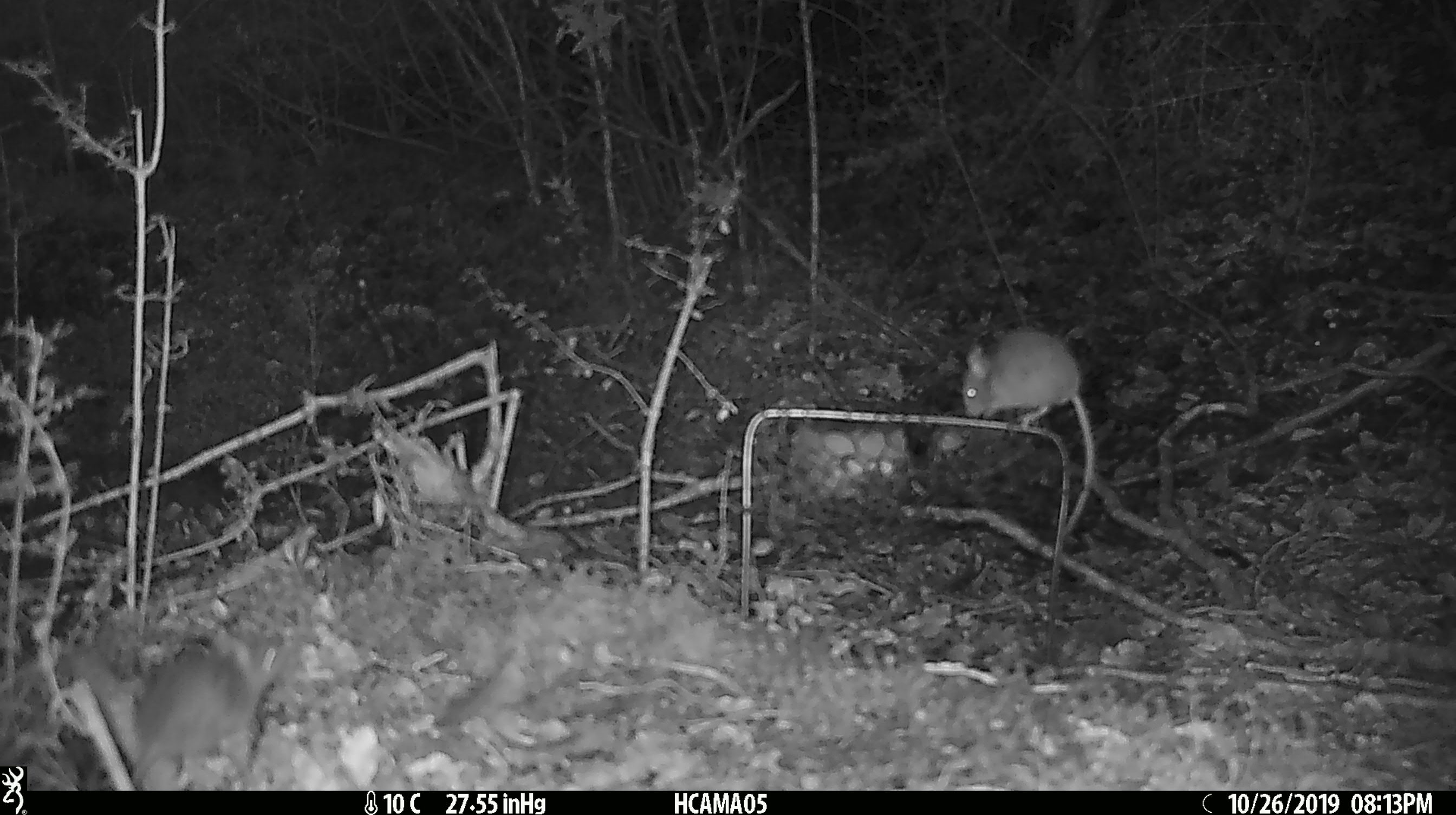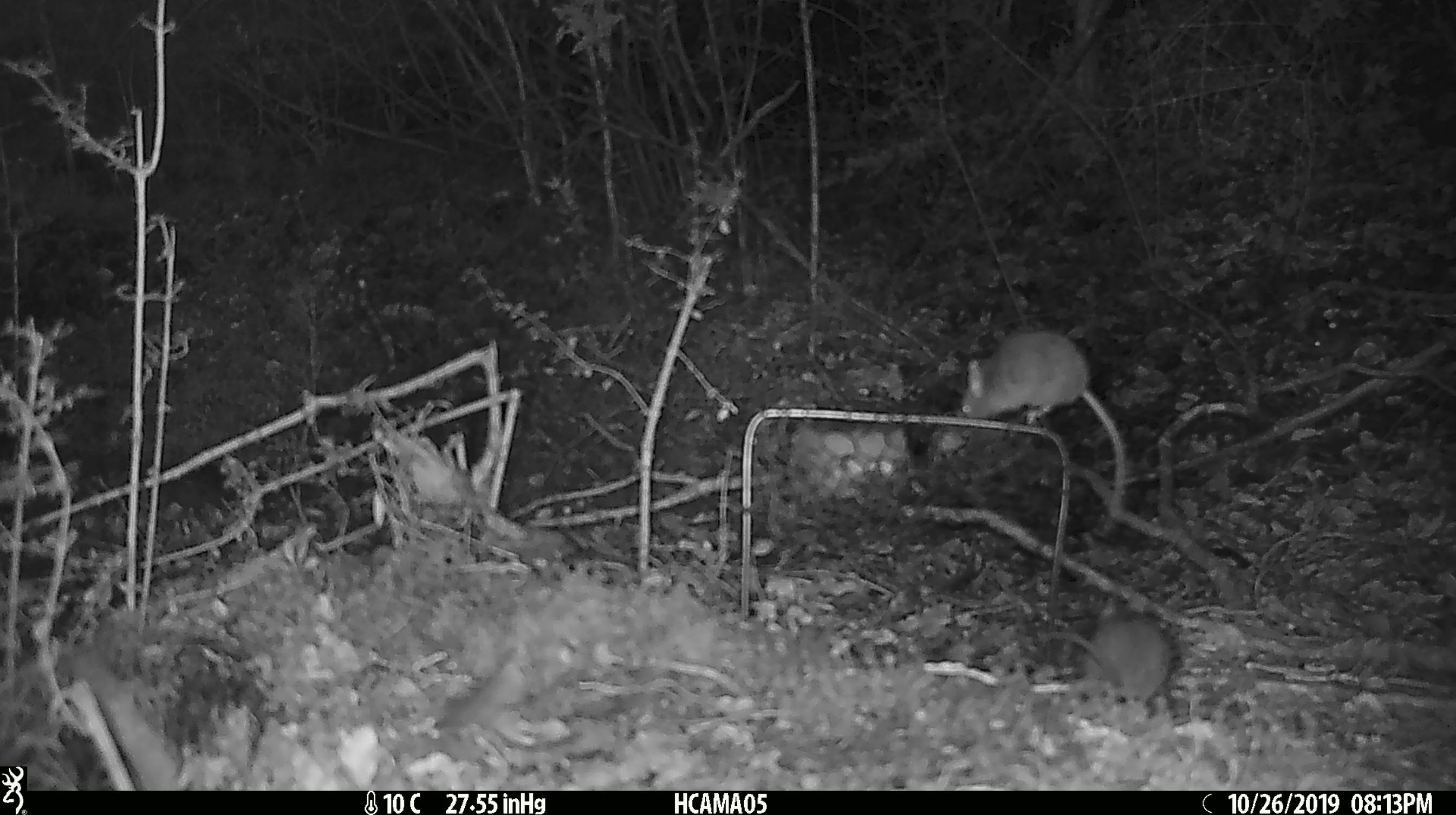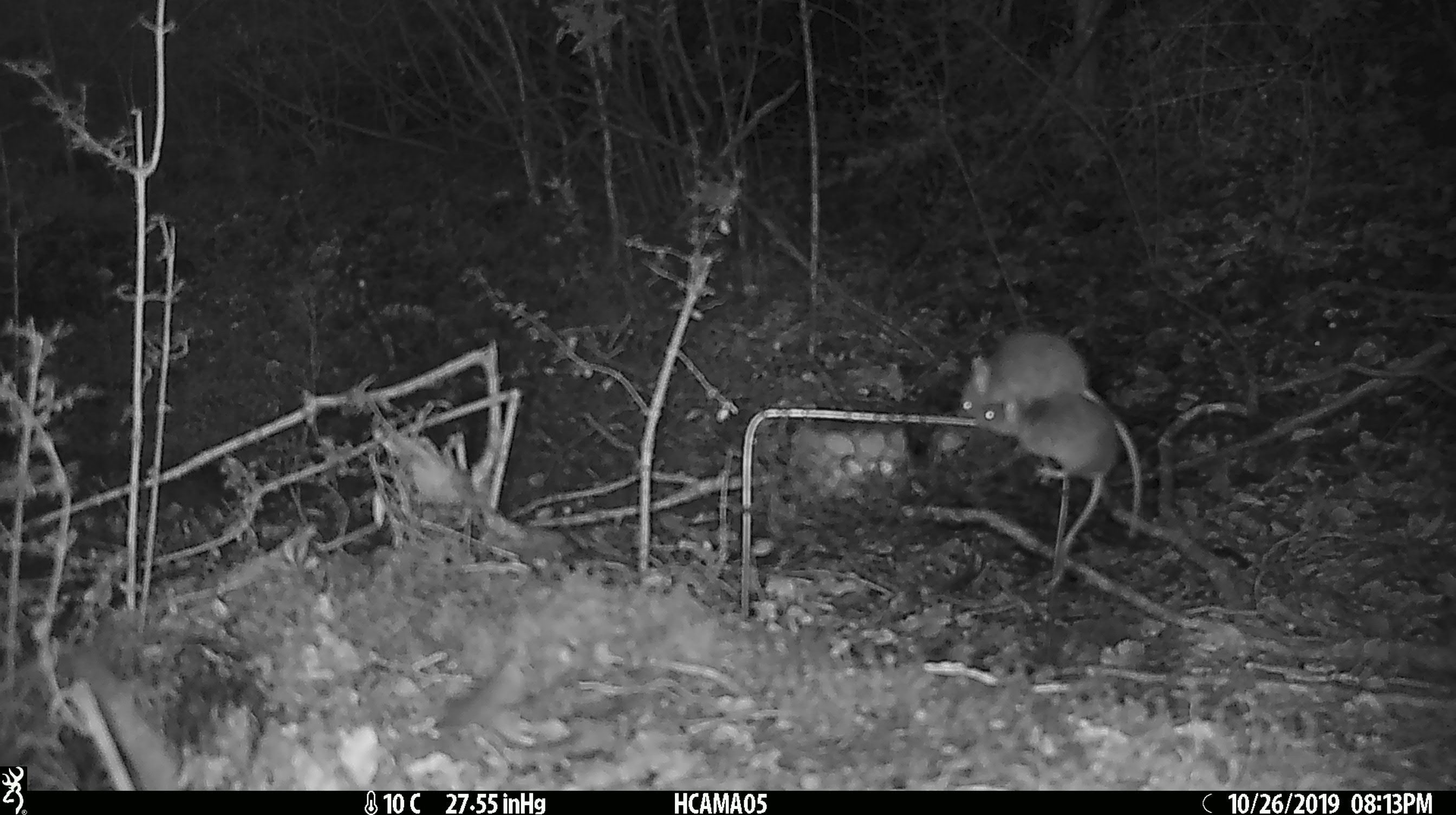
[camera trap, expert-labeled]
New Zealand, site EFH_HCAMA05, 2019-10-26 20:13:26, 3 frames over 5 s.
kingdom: Animalia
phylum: Chordata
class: Mammalia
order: Rodentia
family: Muridae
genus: Mus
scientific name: Mus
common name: mouse